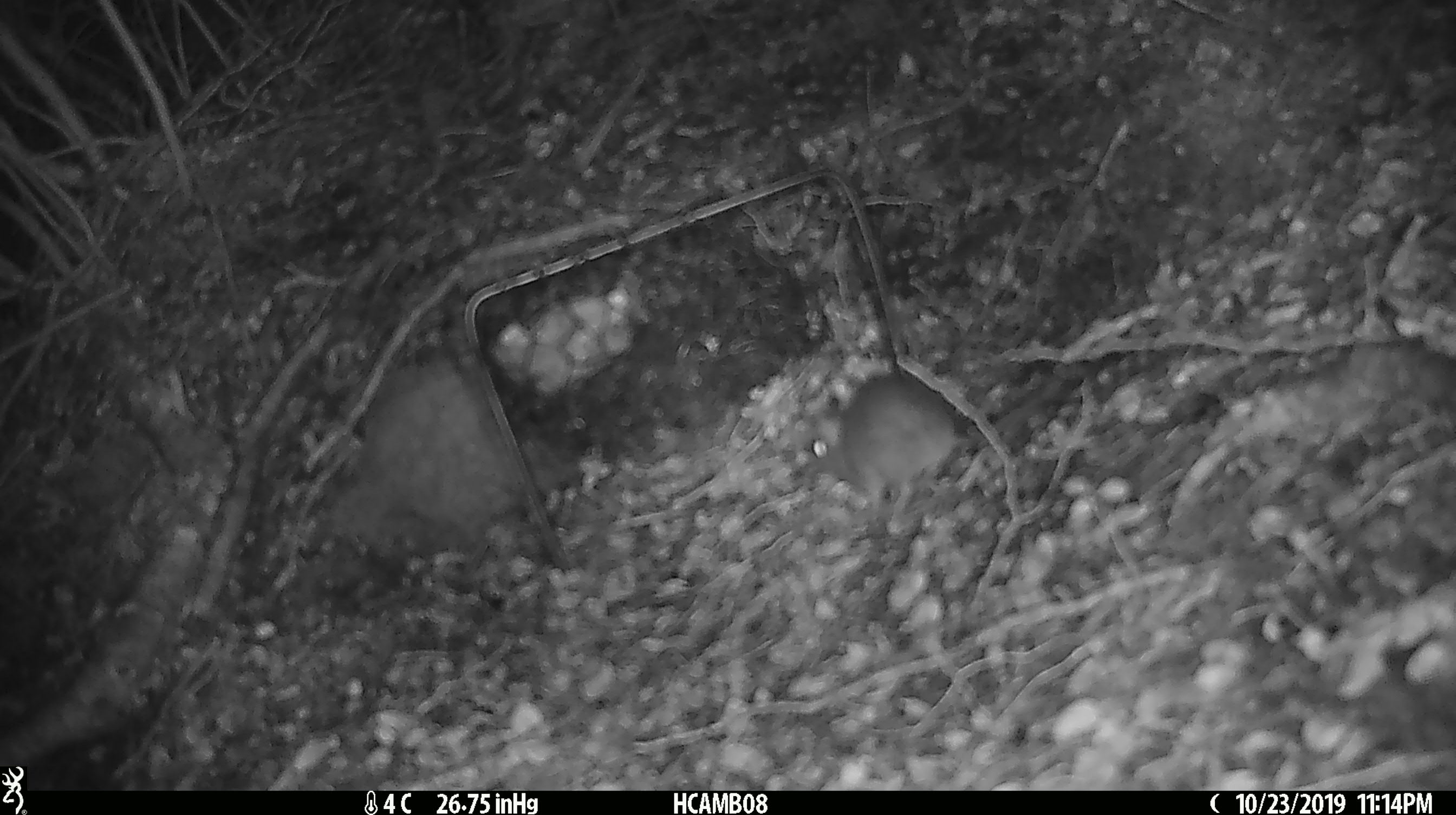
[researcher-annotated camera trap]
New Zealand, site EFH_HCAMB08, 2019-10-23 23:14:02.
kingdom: Animalia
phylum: Chordata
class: Mammalia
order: Rodentia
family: Muridae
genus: Mus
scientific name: Mus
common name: mouse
Mouse (Mus).